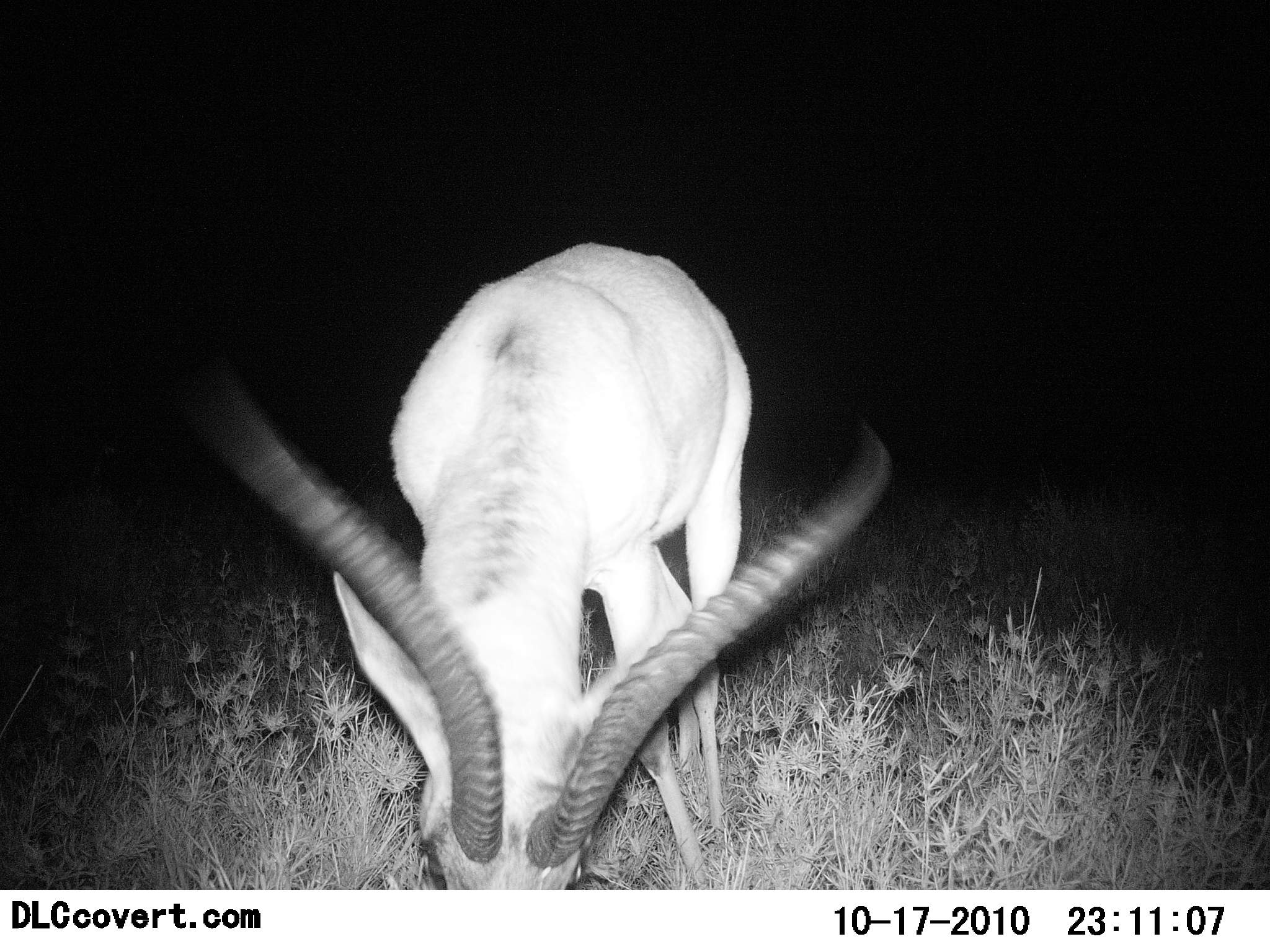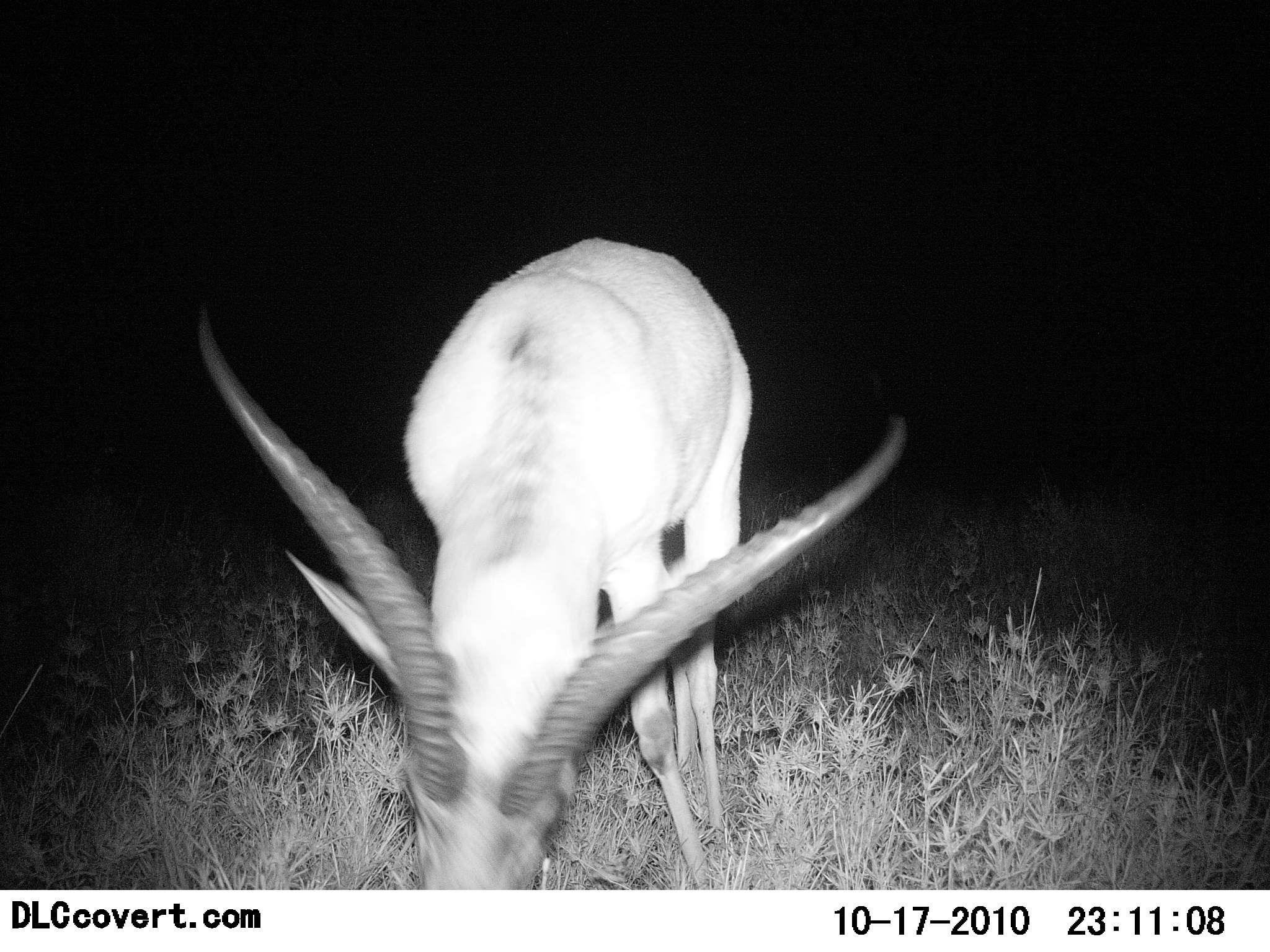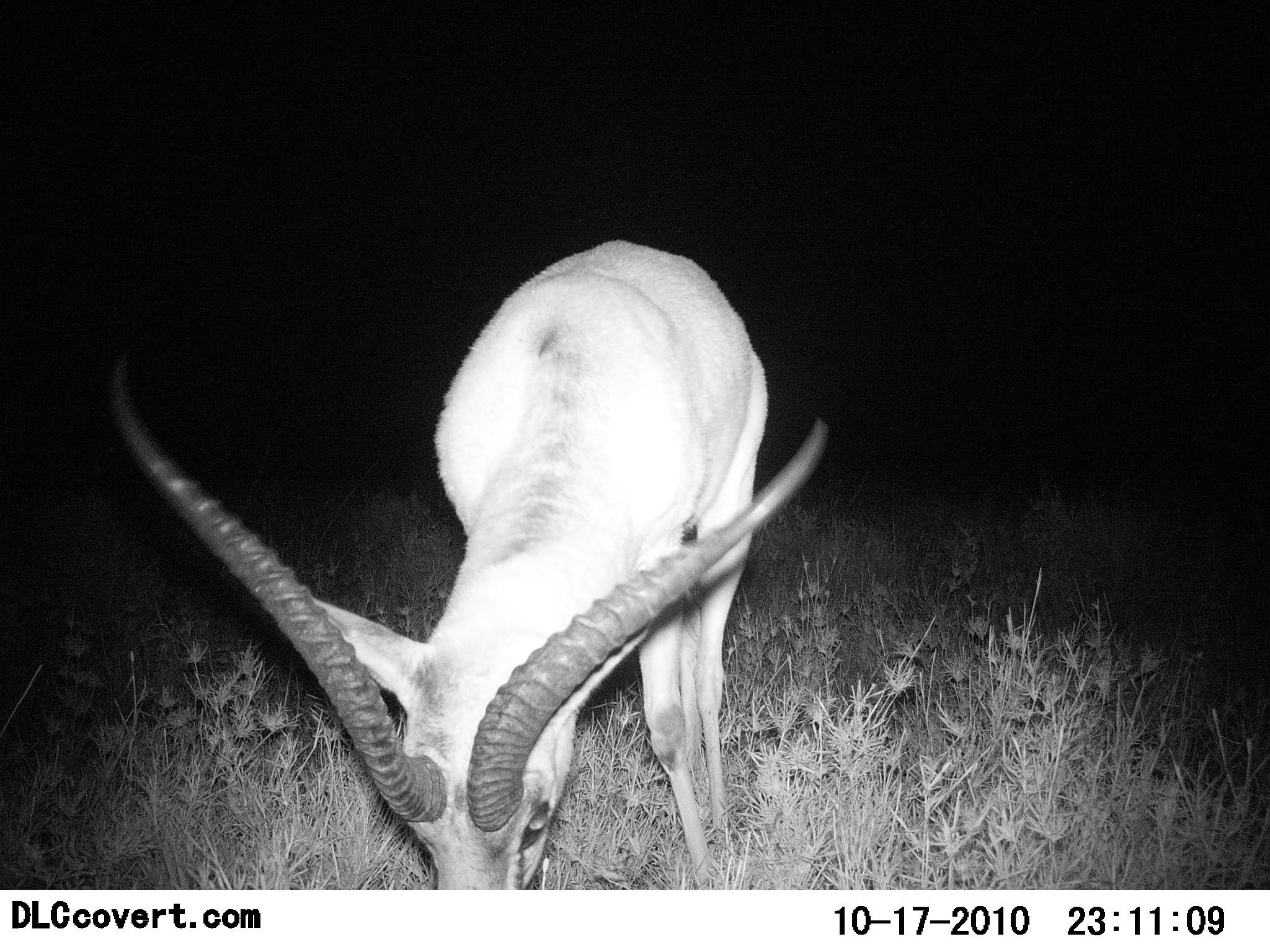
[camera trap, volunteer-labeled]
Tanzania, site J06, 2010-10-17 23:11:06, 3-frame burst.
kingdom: Animalia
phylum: Chordata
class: Mammalia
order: Artiodactyla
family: Bovidae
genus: Aepyceros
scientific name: Aepyceros melampus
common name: impala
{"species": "impala (Aepyceros melampus)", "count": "1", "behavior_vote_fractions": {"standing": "17%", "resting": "0%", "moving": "8%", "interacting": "0%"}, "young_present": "0%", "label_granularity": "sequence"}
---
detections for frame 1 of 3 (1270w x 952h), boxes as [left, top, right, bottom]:
animal: [172, 238, 896, 889]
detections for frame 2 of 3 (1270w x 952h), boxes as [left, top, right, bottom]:
animal: [197, 233, 910, 889]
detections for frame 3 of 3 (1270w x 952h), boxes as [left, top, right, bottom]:
animal: [109, 238, 832, 891]